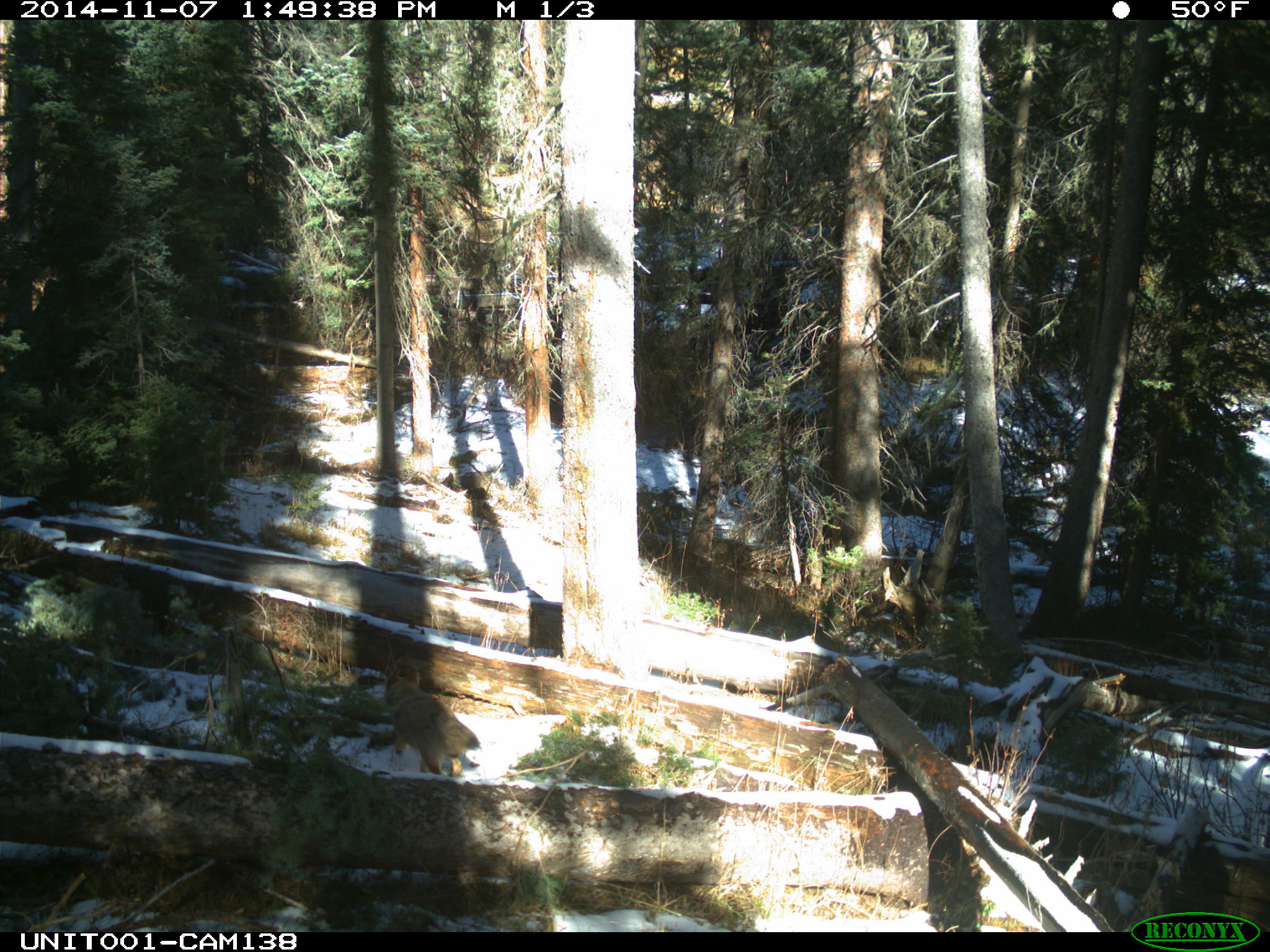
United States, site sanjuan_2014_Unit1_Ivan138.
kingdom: Animalia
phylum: Chordata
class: Mammalia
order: Carnivora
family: Canidae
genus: Canis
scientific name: Canis latrans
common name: coyote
Canis latrans (coyote).